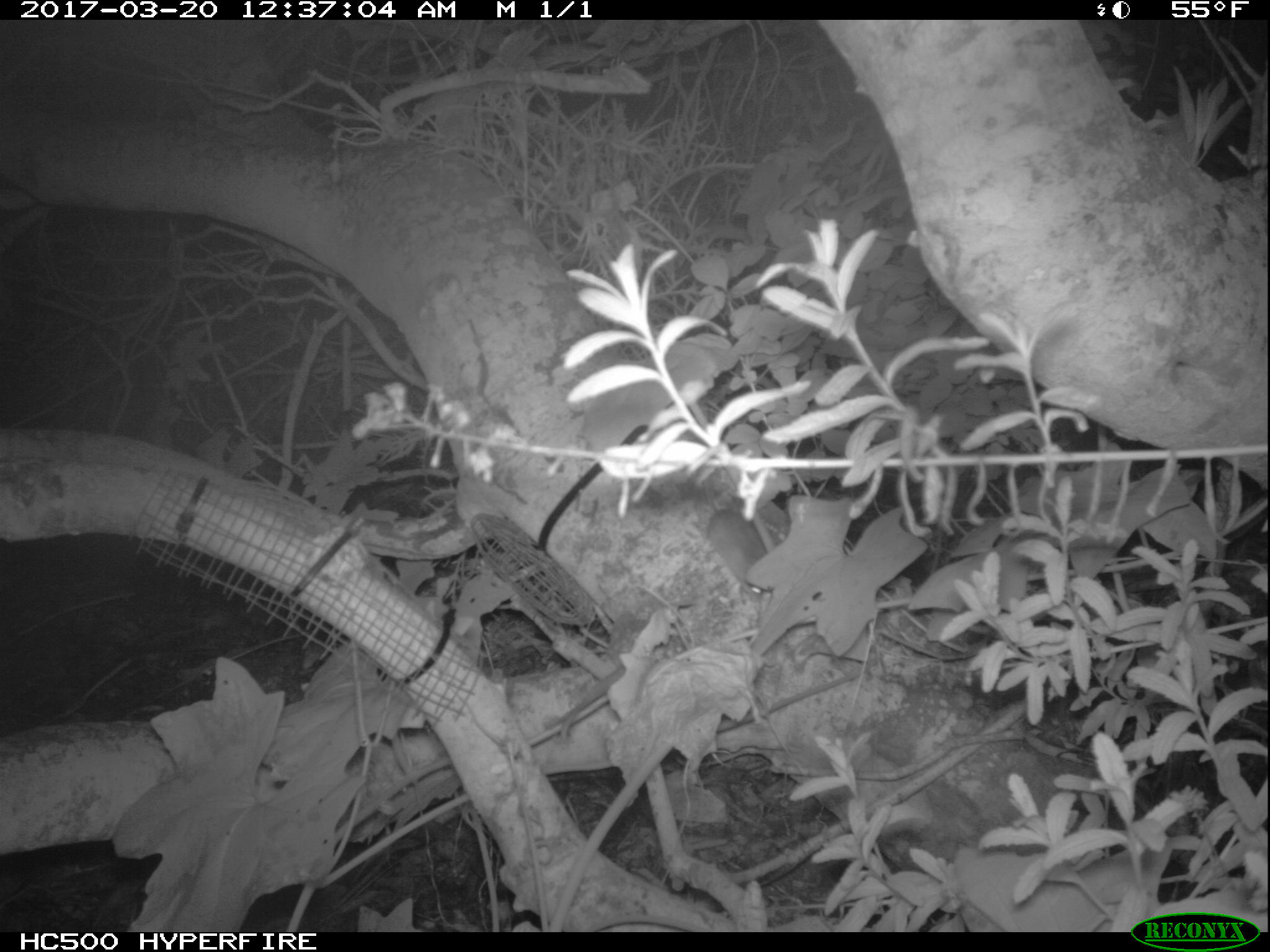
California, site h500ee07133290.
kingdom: Animalia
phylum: Chordata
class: Mammalia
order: Rodentia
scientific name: Rodentia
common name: rodent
Rodent (Rodentia).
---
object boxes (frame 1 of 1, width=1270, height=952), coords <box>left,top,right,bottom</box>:
rodent: <box>698,505,776,602</box>